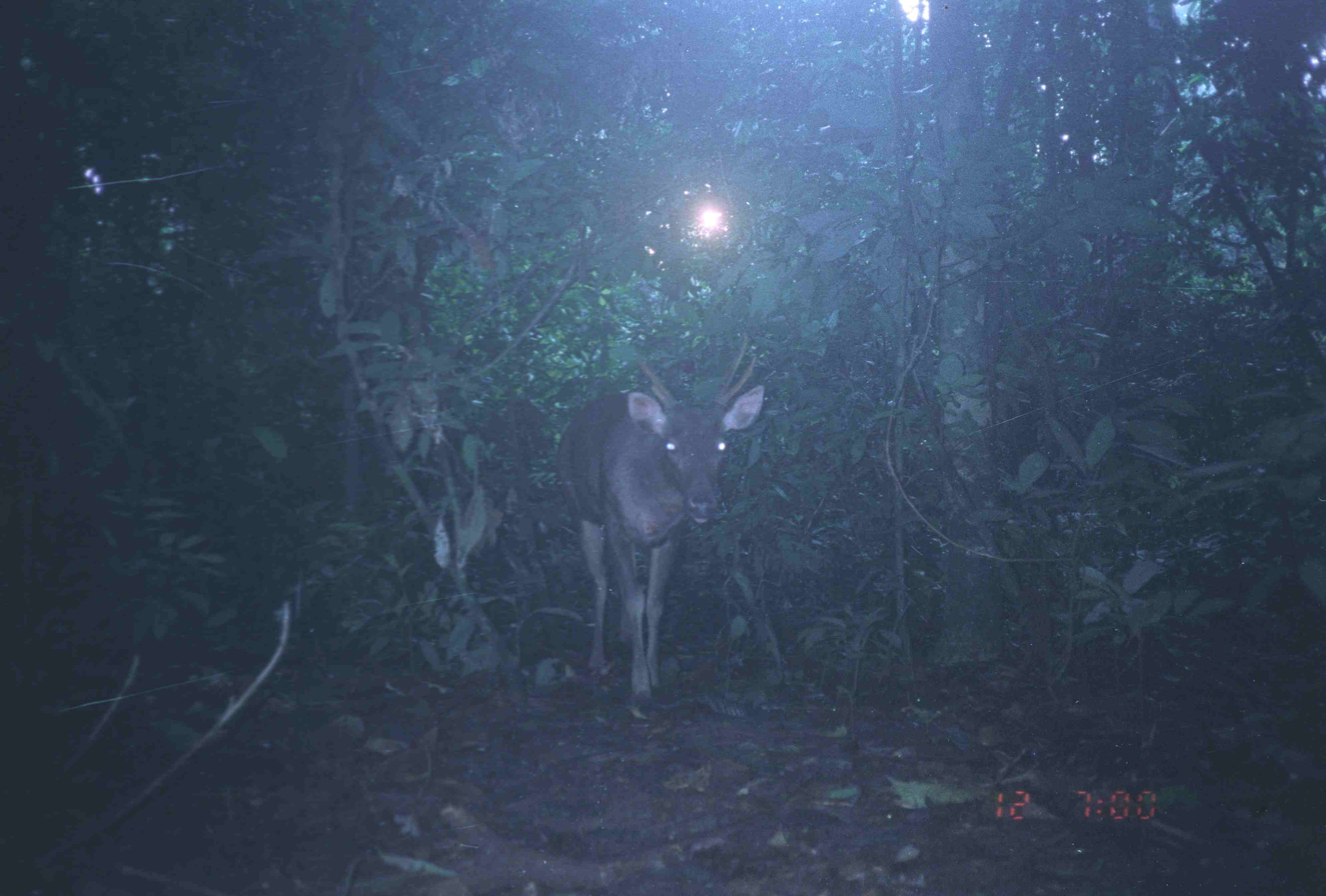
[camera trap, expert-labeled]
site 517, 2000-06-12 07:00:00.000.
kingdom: Animalia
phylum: Chordata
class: Mammalia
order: Artiodactyla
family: Cervidae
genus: Rusa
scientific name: Rusa unicolor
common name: sambar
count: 1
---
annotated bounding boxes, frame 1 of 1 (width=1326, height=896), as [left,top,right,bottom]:
rusa unicolor: [557,333,764,698]